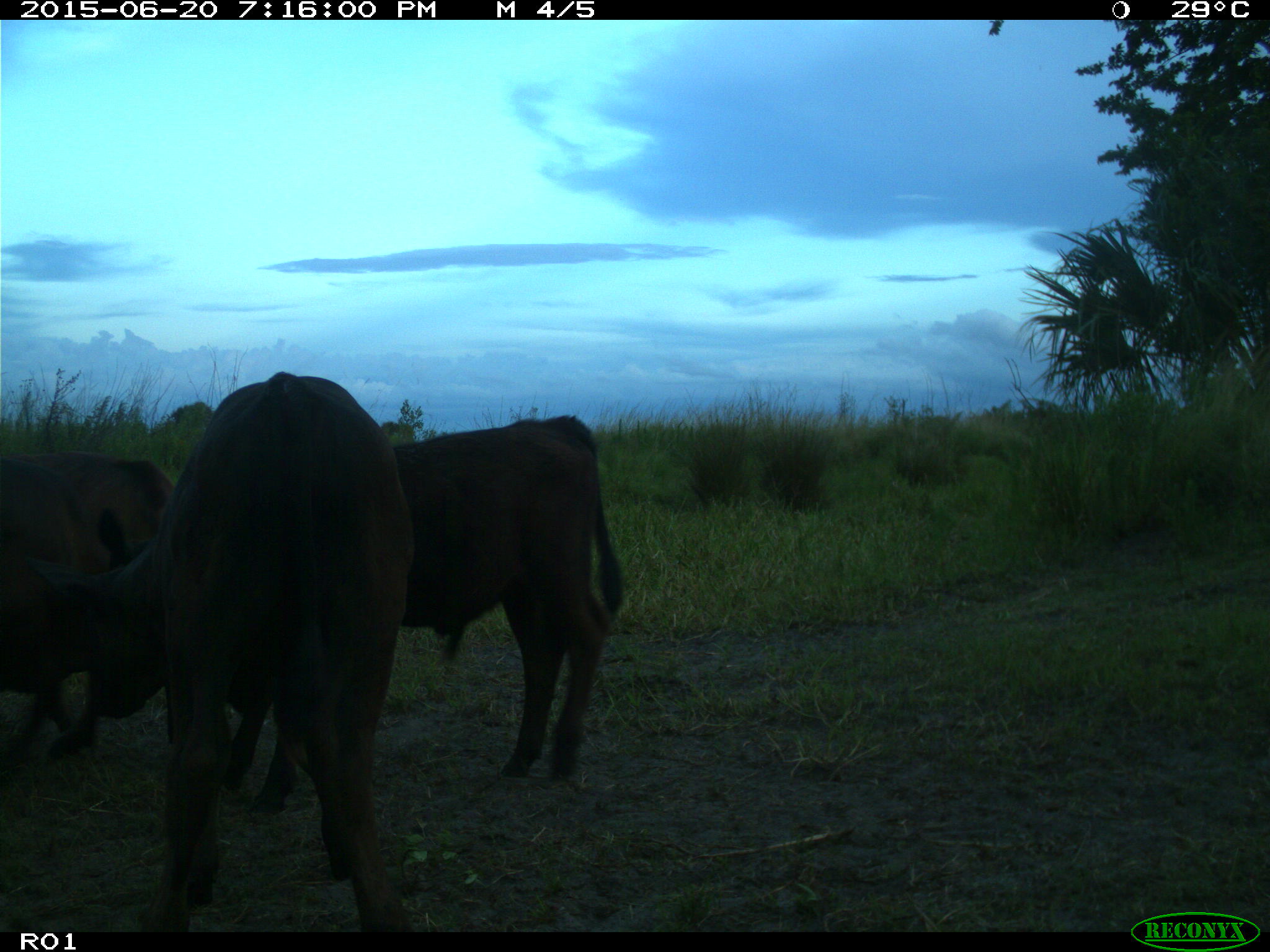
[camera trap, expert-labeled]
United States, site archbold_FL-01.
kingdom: Animalia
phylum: Chordata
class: Mammalia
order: Artiodactyla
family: Bovidae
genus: Bos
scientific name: Bos taurus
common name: domestic cow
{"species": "Bos taurus (domestic cow)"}